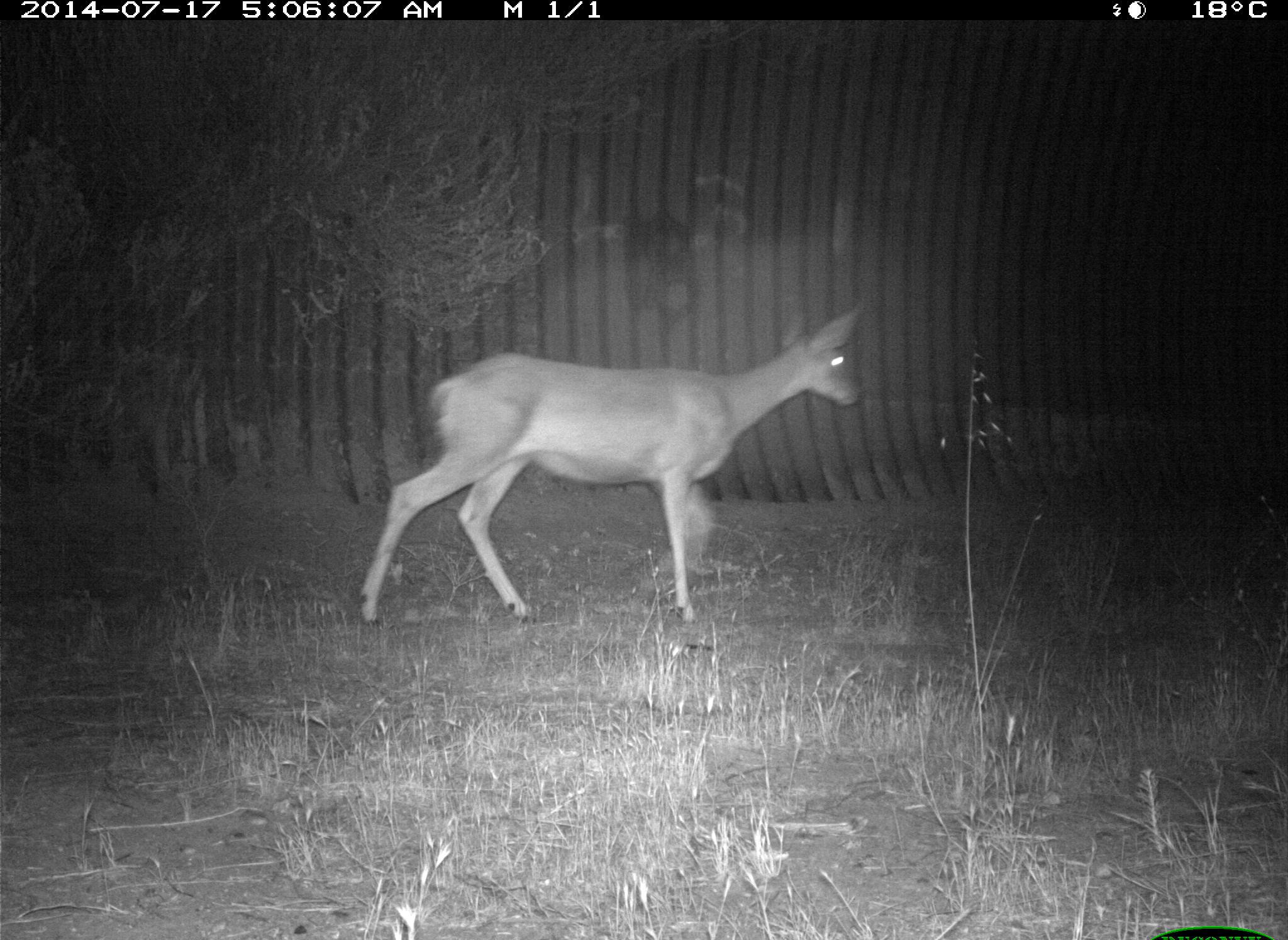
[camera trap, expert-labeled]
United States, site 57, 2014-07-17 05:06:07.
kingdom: Animalia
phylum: Chordata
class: Mammalia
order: Artiodactyla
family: Cervidae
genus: Odocoileus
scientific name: Odocoileus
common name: deer